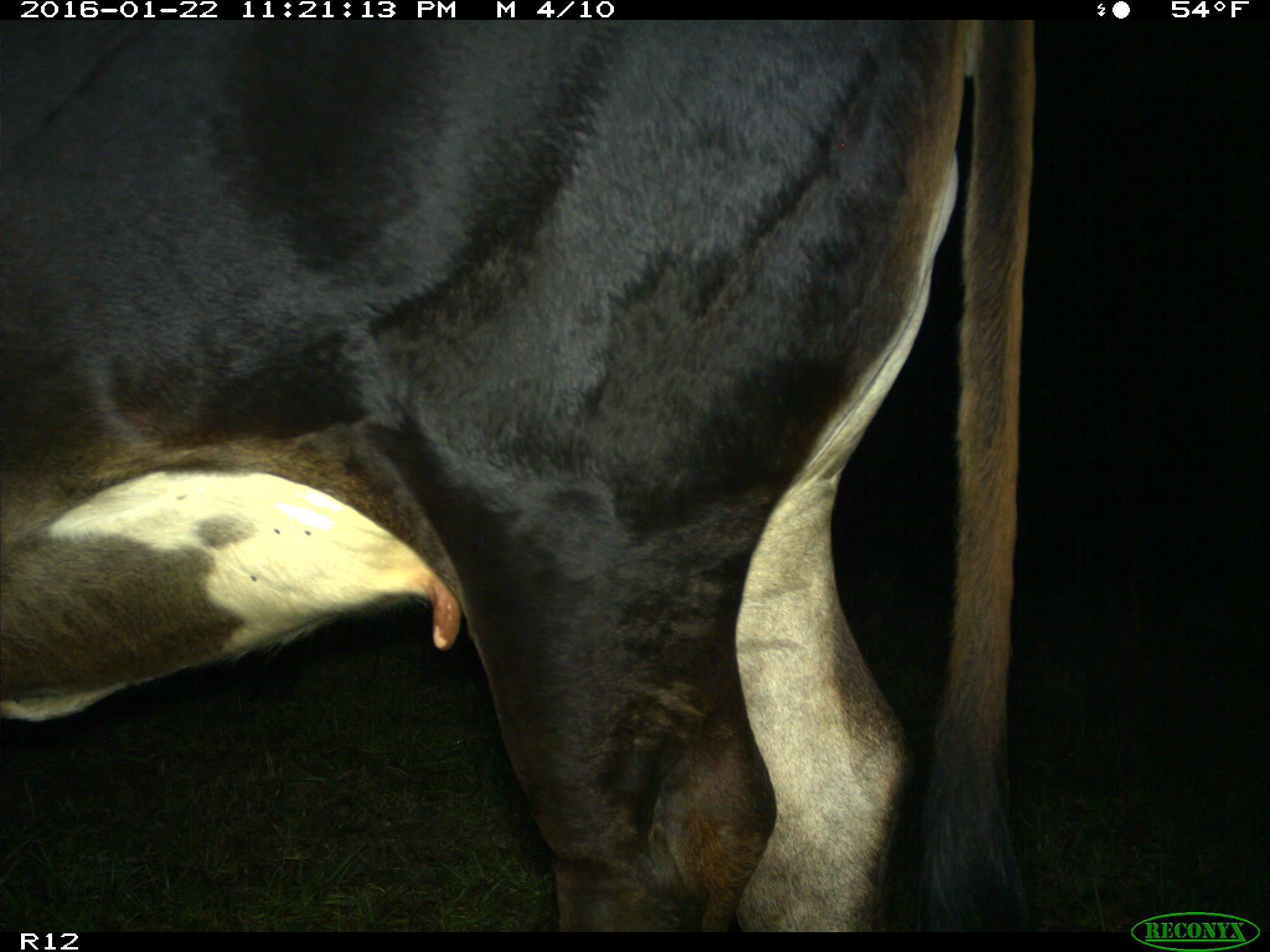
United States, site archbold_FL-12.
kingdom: Animalia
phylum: Chordata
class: Mammalia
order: Artiodactyla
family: Bovidae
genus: Bos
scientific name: Bos taurus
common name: domestic cow